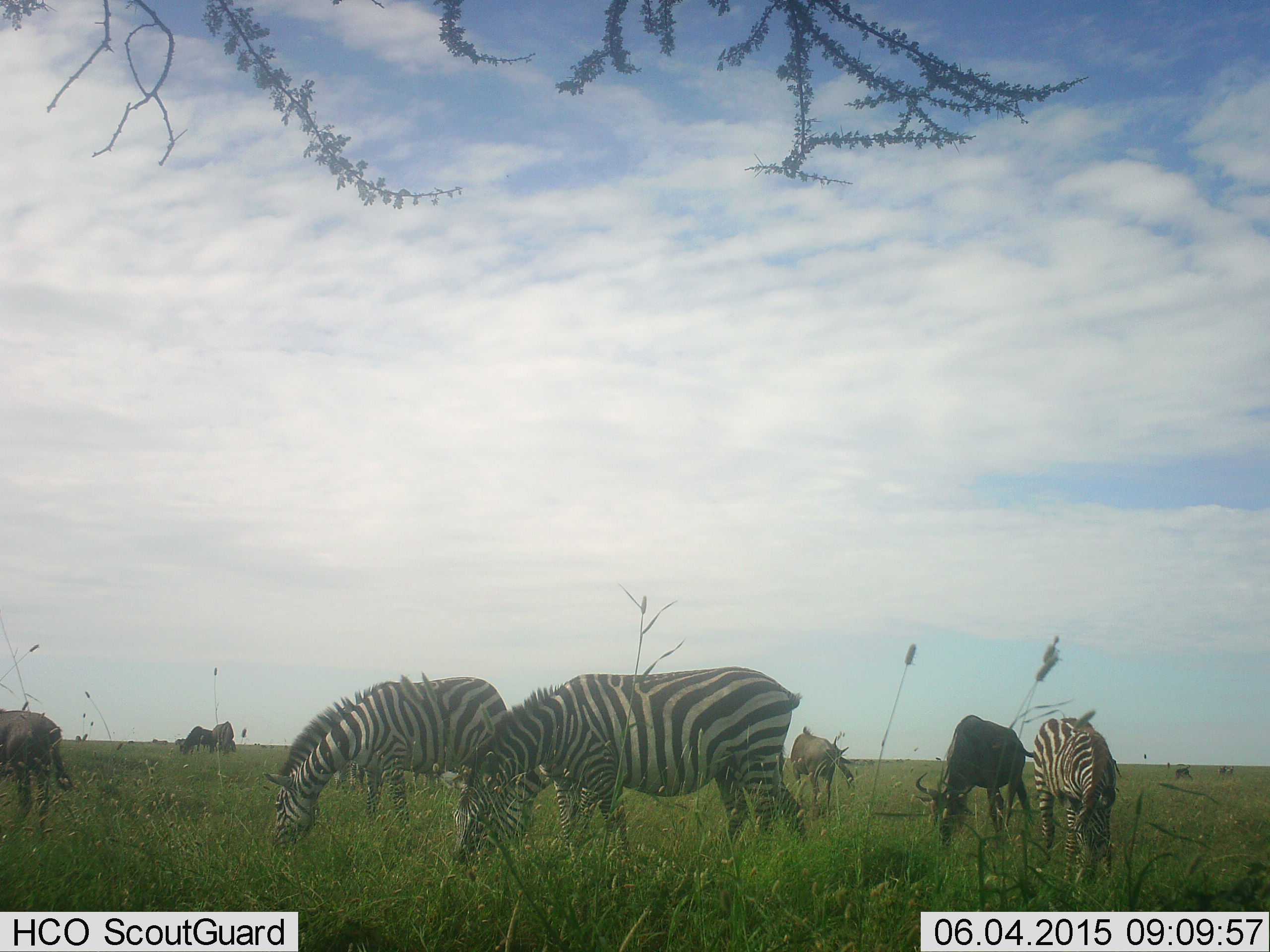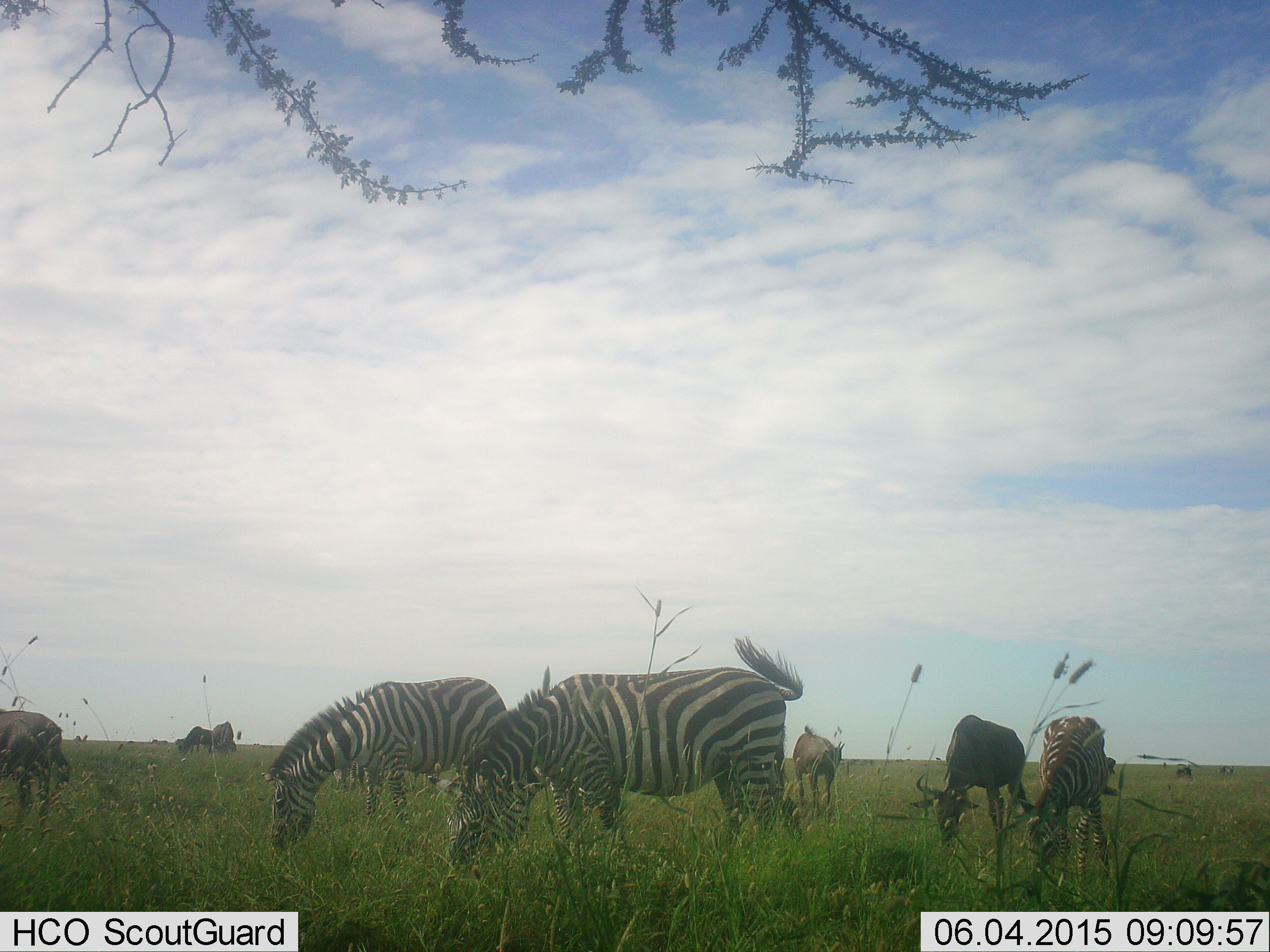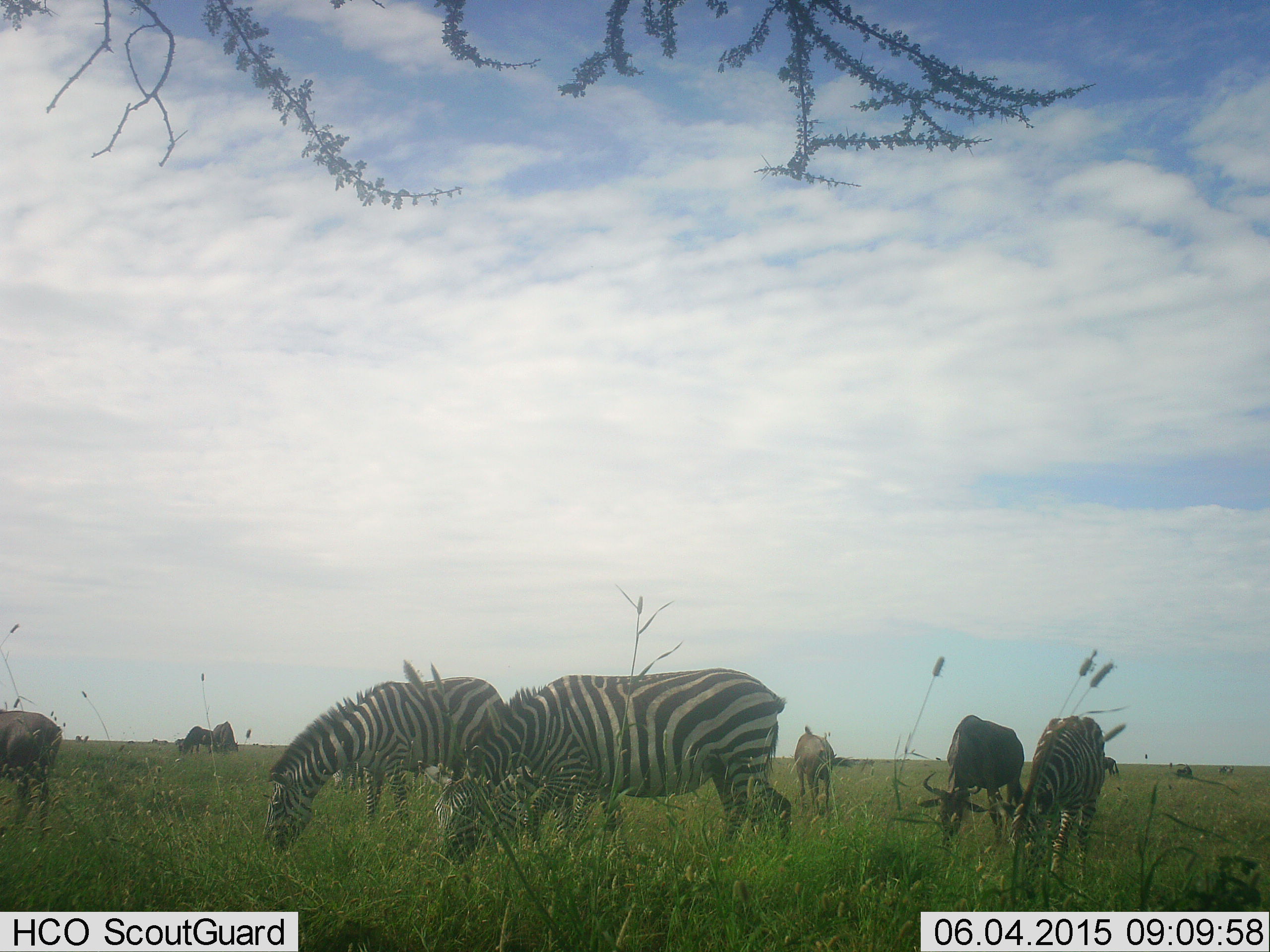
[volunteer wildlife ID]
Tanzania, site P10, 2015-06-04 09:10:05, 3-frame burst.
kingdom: Animalia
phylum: Chordata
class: Mammalia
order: Artiodactyla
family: Bovidae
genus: Connochaetes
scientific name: Connochaetes taurinus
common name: blue wildebeest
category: wildebeest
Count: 5.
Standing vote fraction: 30%.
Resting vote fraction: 0%.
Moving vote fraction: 0%.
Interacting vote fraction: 0%.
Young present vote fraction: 0%.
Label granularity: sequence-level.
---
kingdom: Animalia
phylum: Chordata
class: Mammalia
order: Perissodactyla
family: Equidae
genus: Equus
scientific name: Equus quagga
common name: plains zebra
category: zebra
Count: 3.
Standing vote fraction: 36%.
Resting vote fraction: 0%.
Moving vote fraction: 0%.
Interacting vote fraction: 0%.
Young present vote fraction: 0%.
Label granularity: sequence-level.